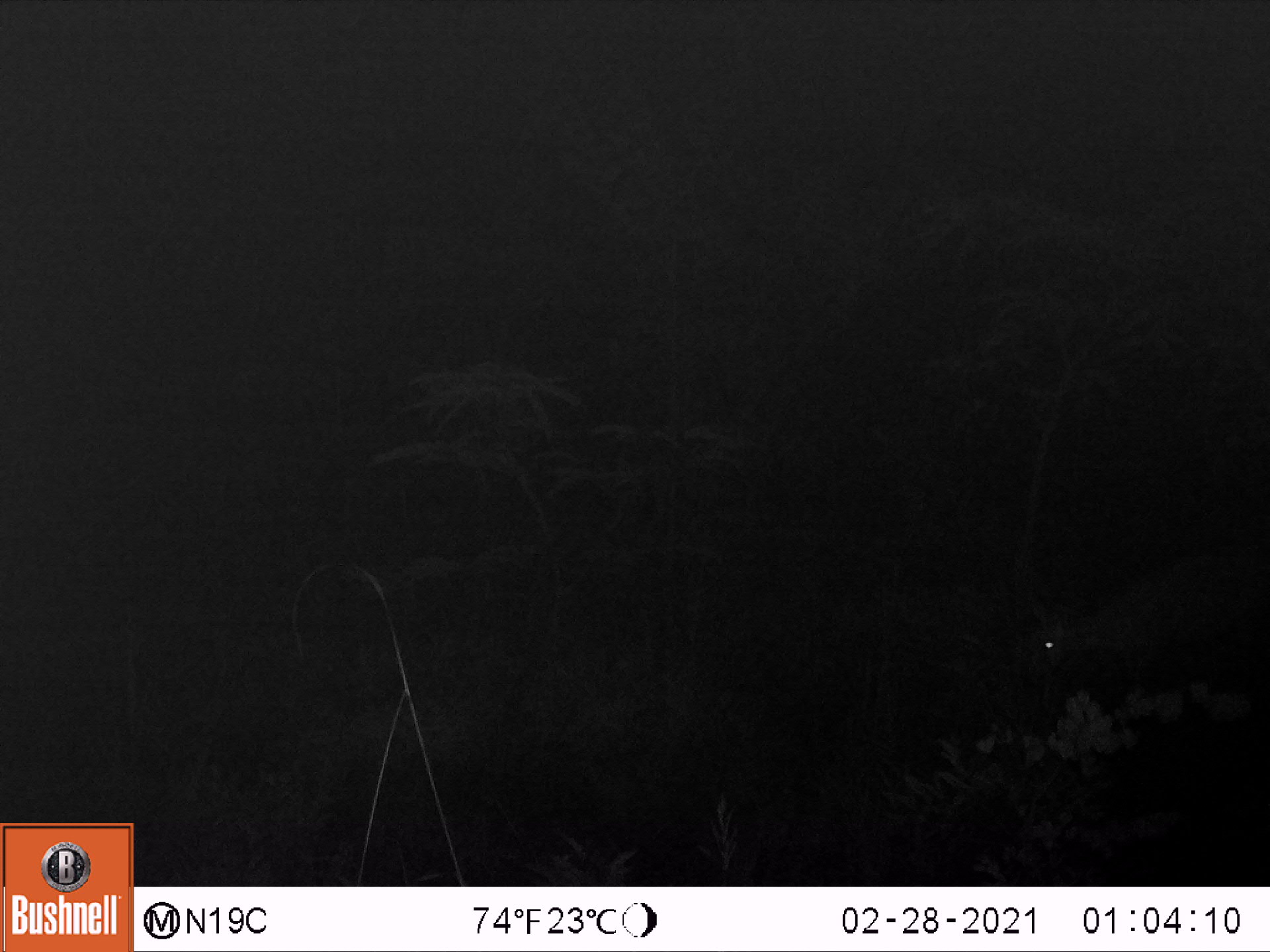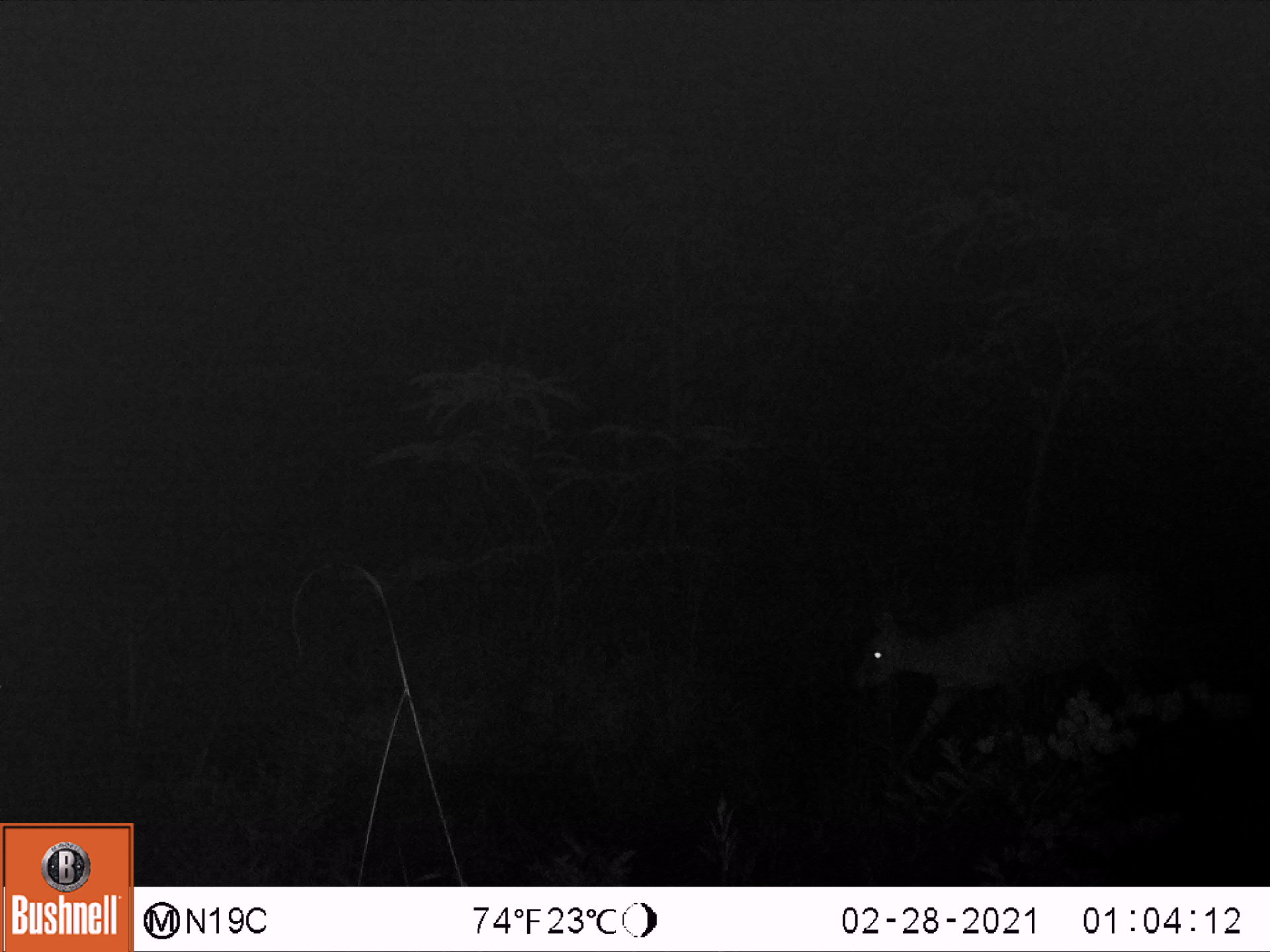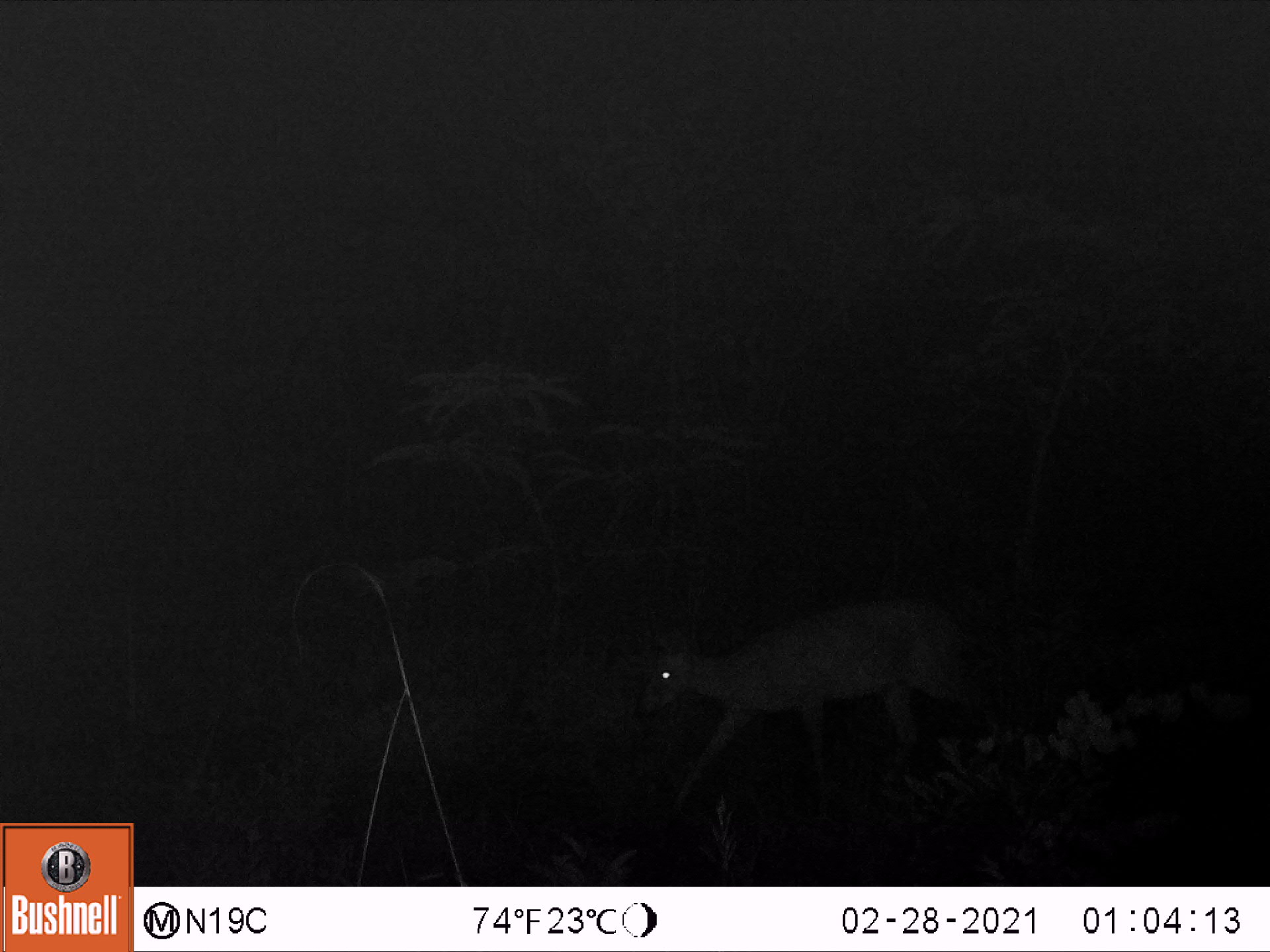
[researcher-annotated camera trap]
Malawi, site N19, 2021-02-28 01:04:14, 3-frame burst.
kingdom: Animalia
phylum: Chordata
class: Mammalia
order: Artiodactyla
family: Bovidae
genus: Sylvicapra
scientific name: Sylvicapra grimmia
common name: common duiker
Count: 1.